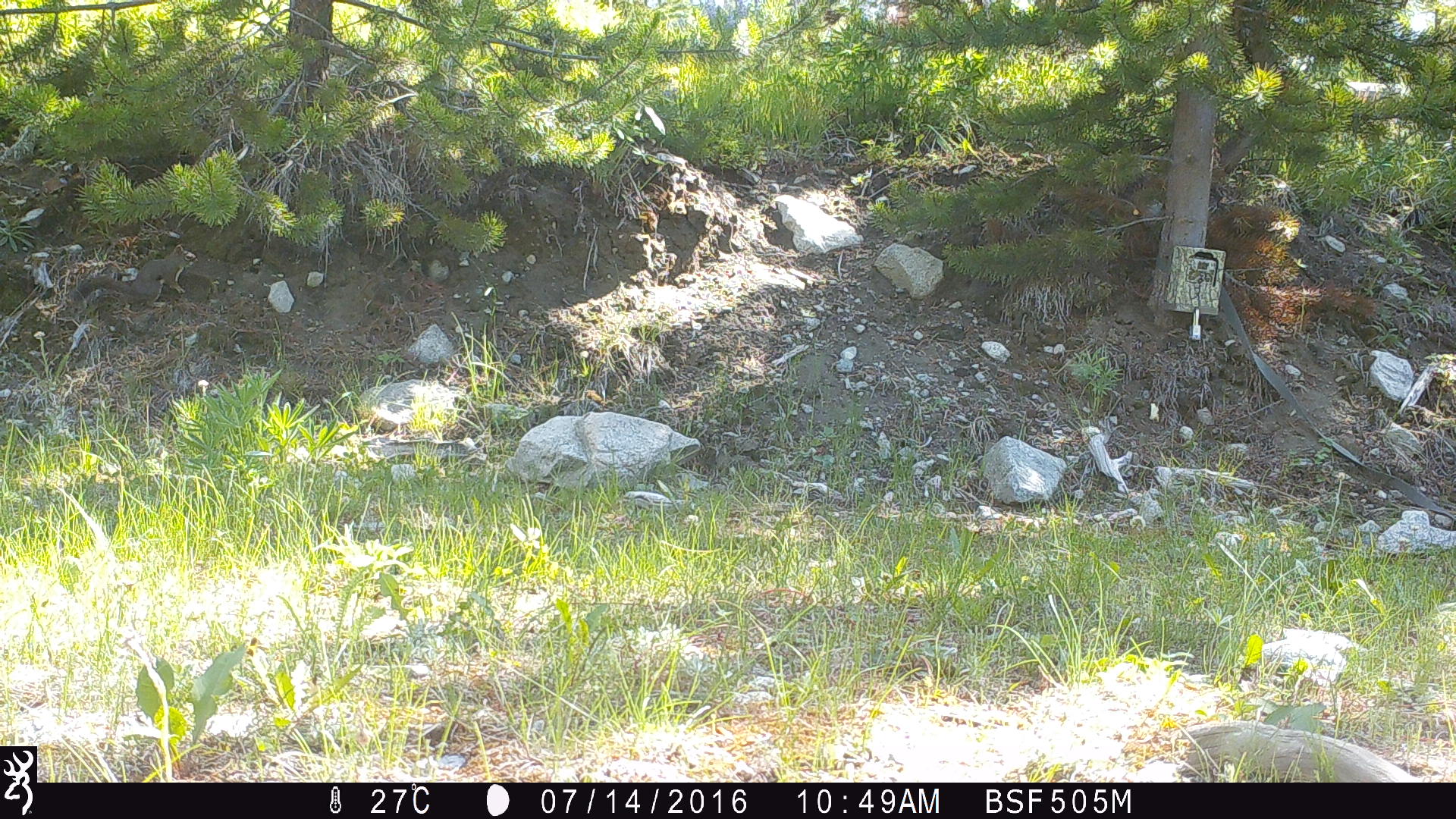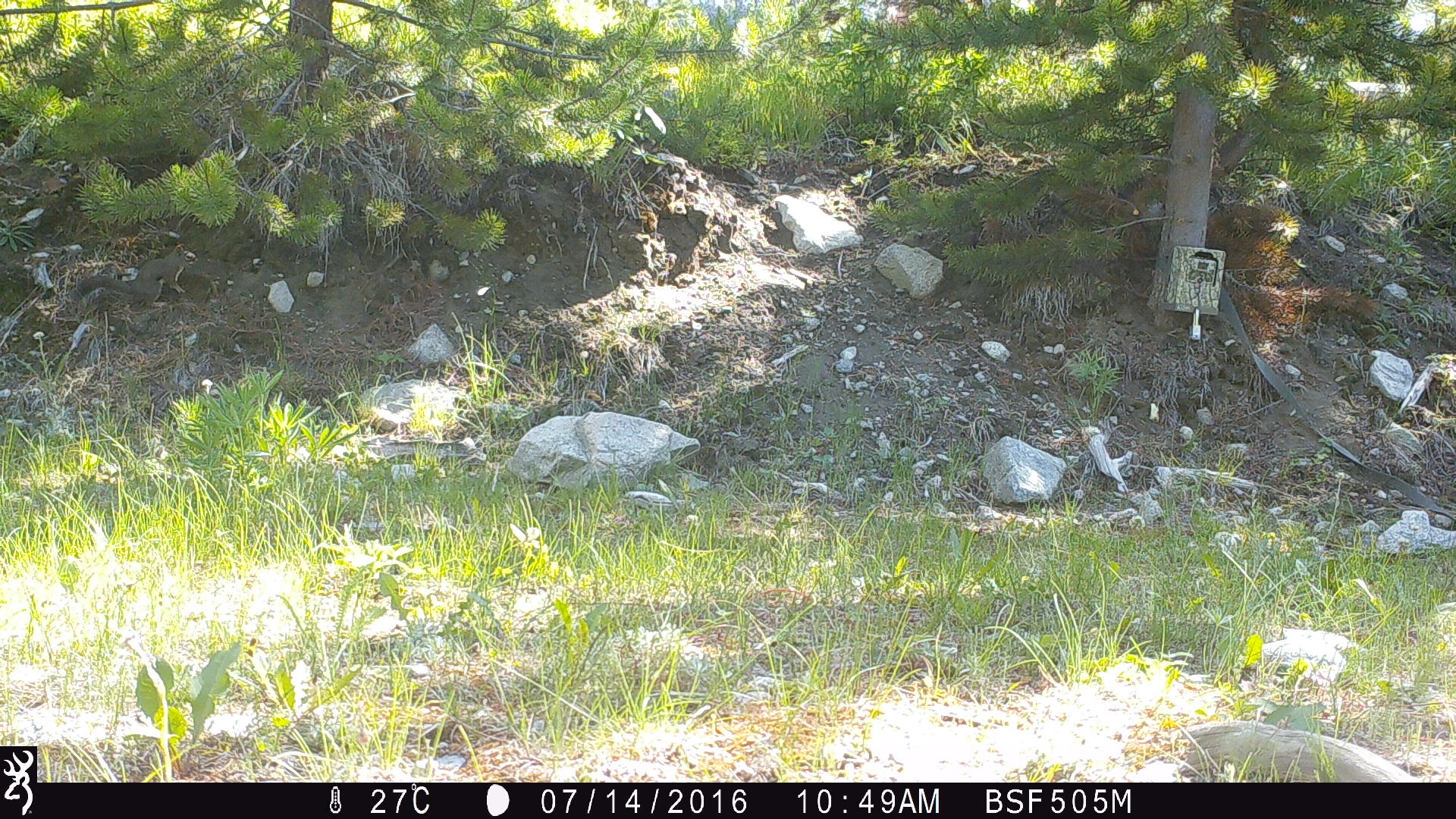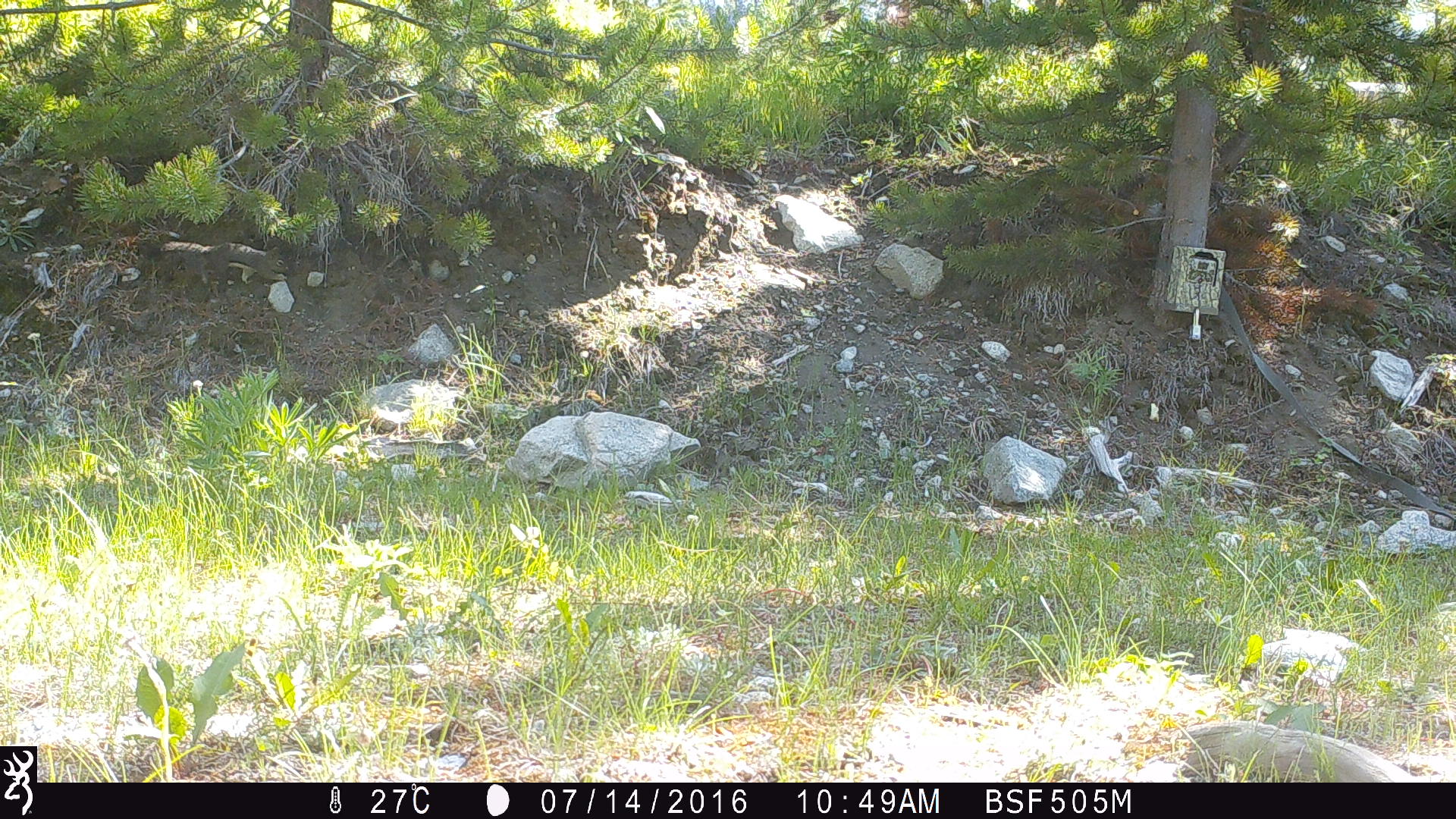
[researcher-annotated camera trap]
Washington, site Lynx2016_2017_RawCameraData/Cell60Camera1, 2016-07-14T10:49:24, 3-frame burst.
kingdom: Animalia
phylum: Chordata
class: Mammalia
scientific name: Mammalia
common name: small mammal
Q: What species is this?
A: Small mammal (Mammalia).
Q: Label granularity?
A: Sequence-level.